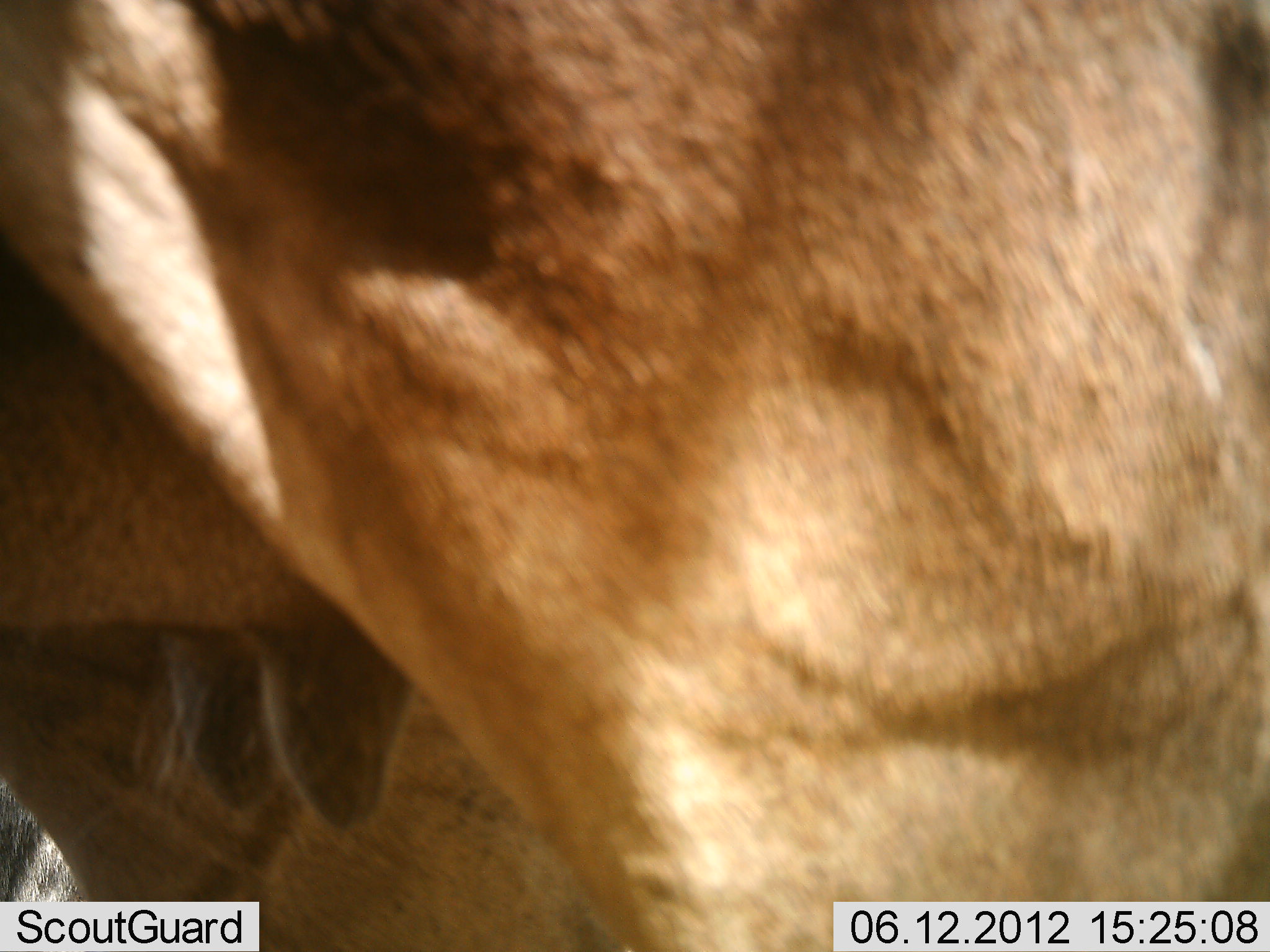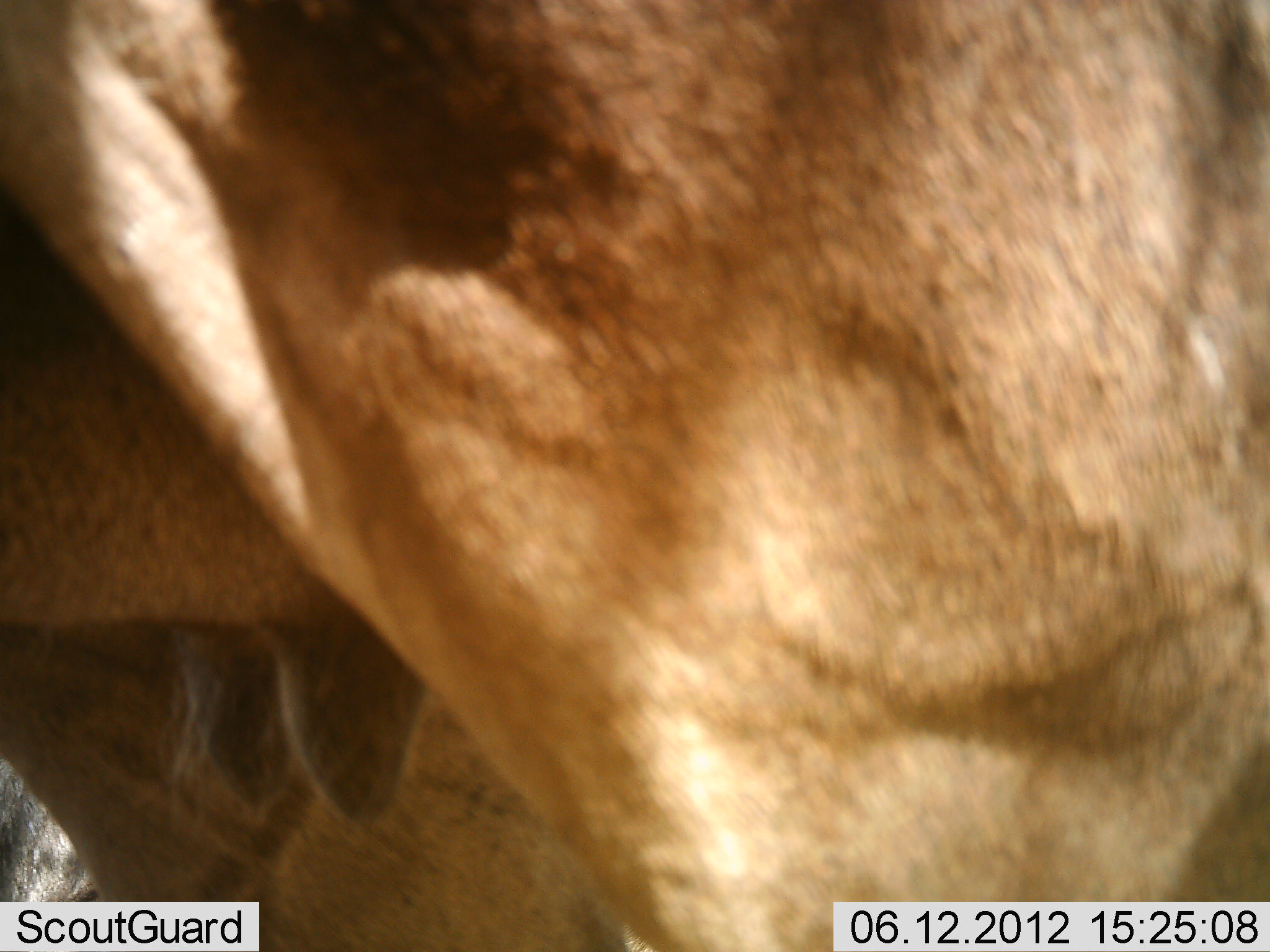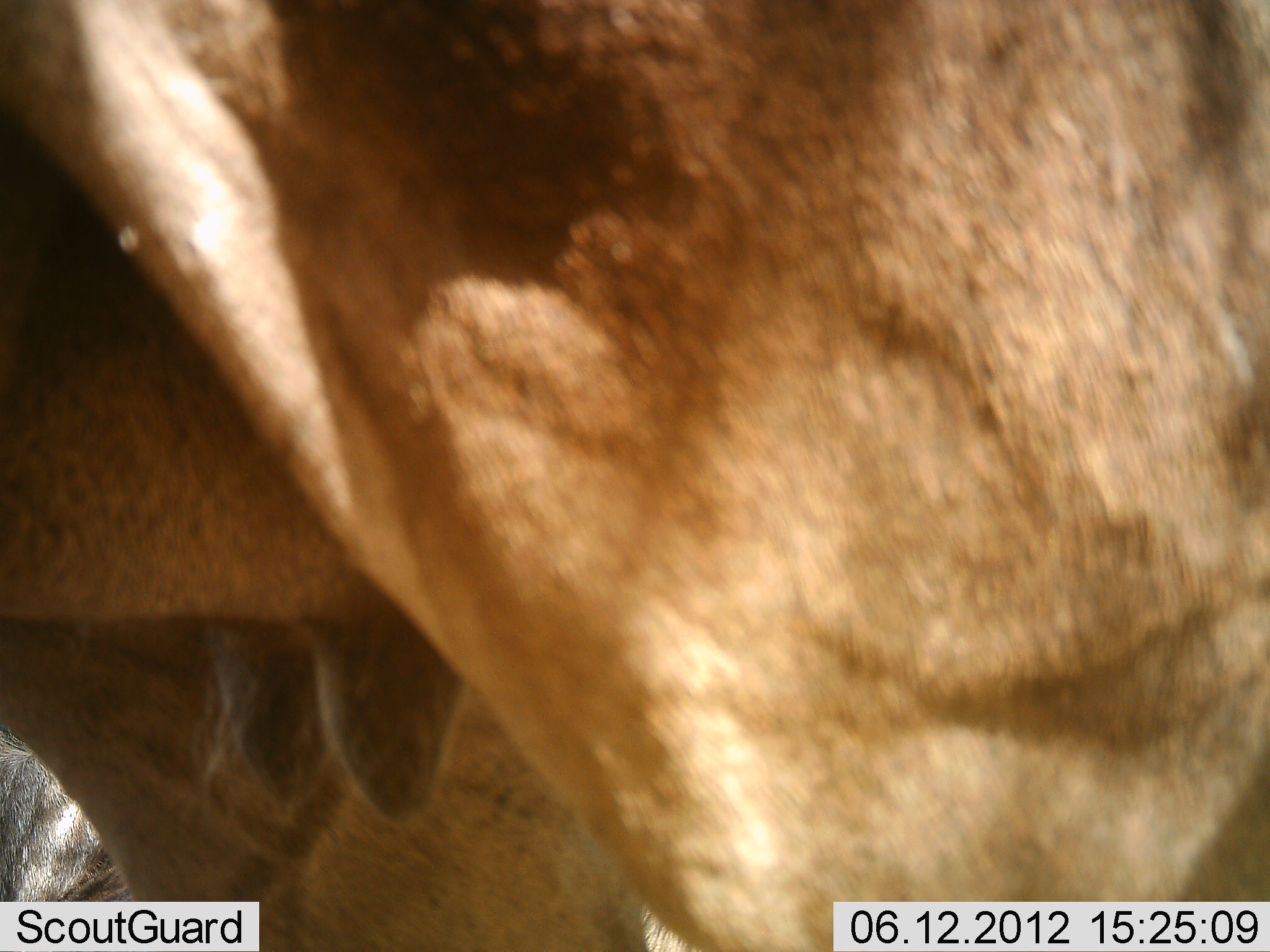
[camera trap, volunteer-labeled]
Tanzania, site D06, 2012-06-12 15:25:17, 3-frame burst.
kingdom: Animalia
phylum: Chordata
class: Mammalia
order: Artiodactyla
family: Bovidae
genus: Alcelaphus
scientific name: Alcelaphus buselaphus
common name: hartebeest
Hartebeest (Alcelaphus buselaphus), count 1. Behavior (volunteer vote fractions): standing 100%, resting 0%, moving 0%, interacting 0%. Young present (vote fraction): 0%. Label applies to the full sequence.